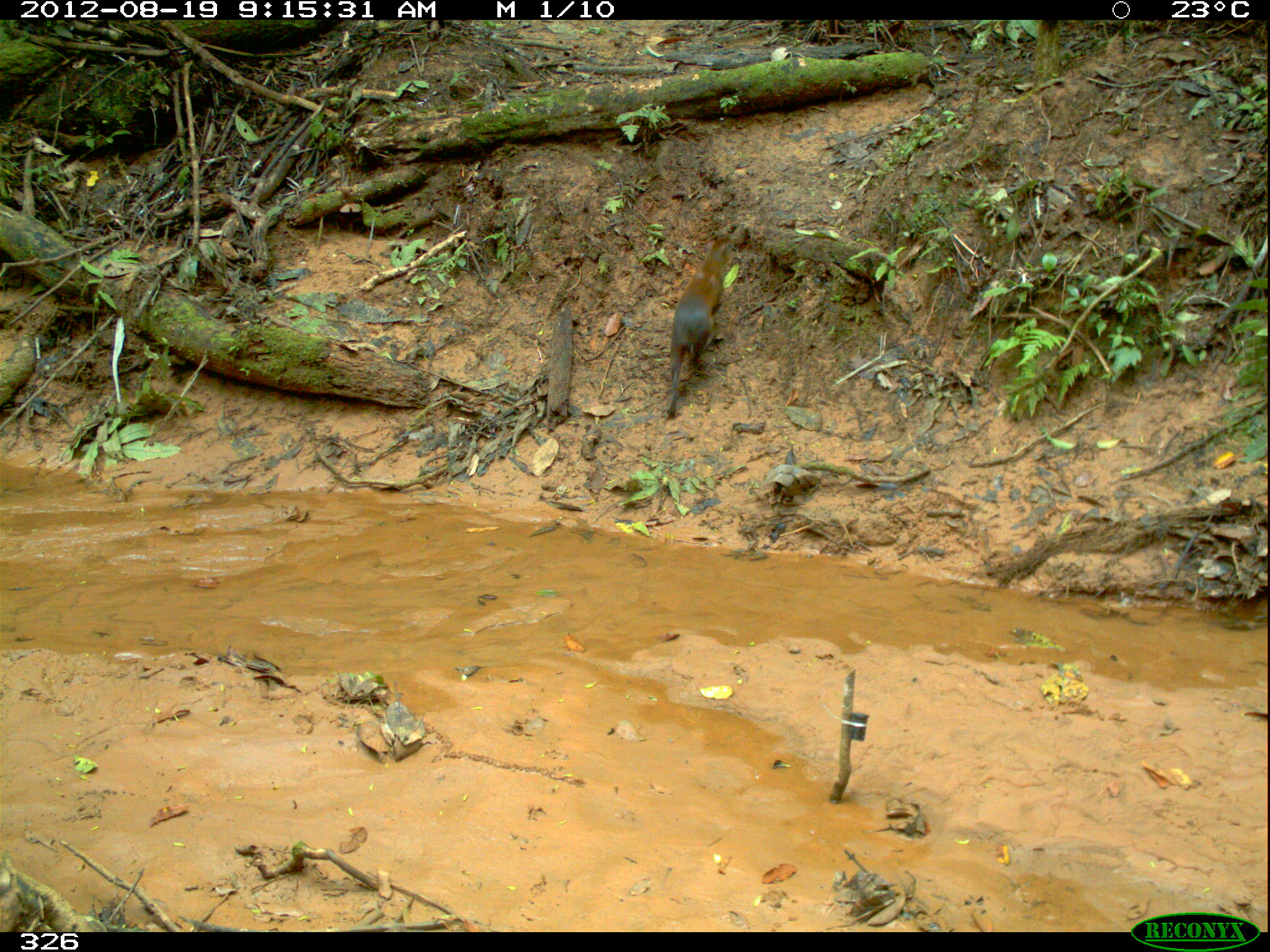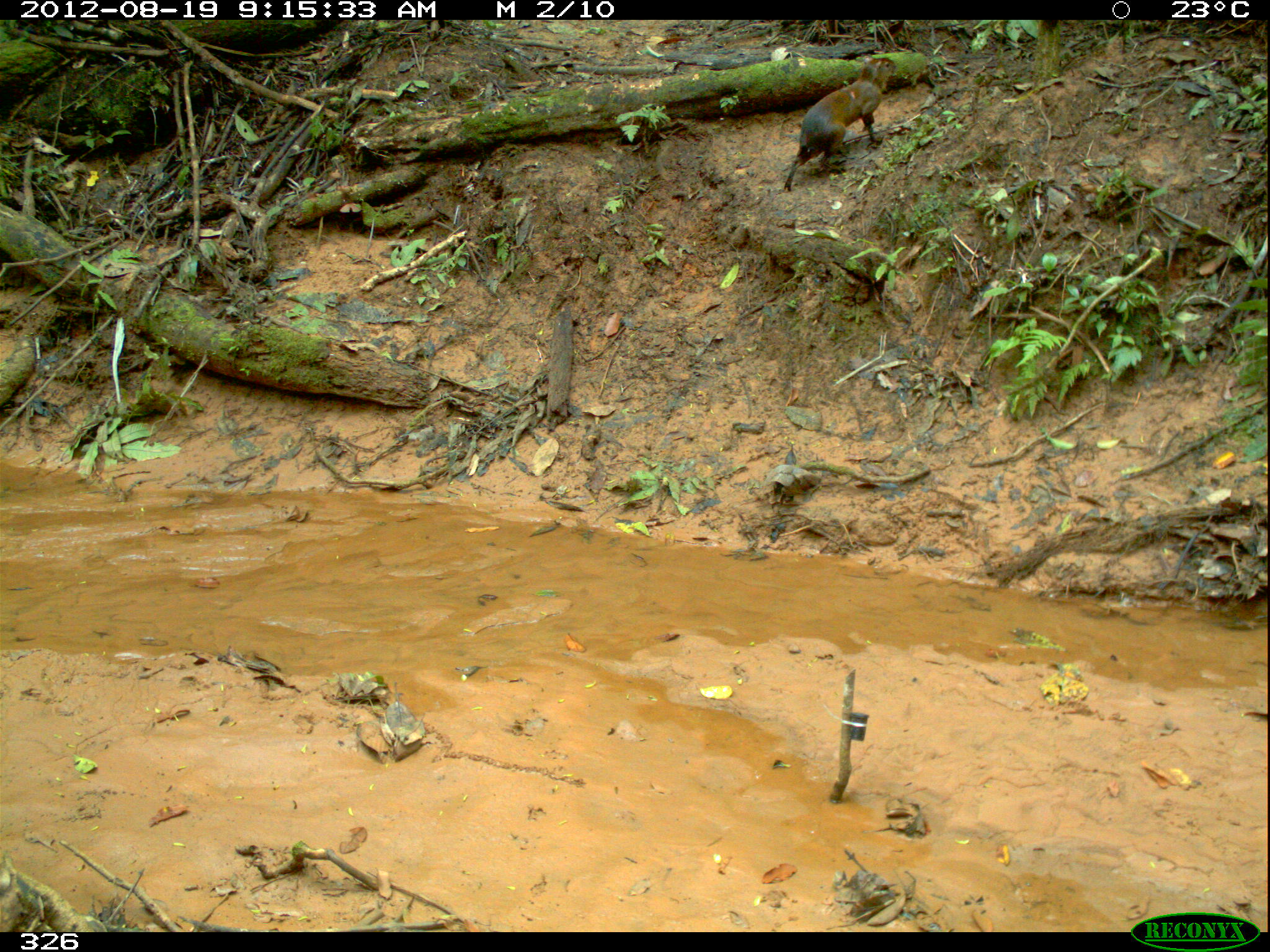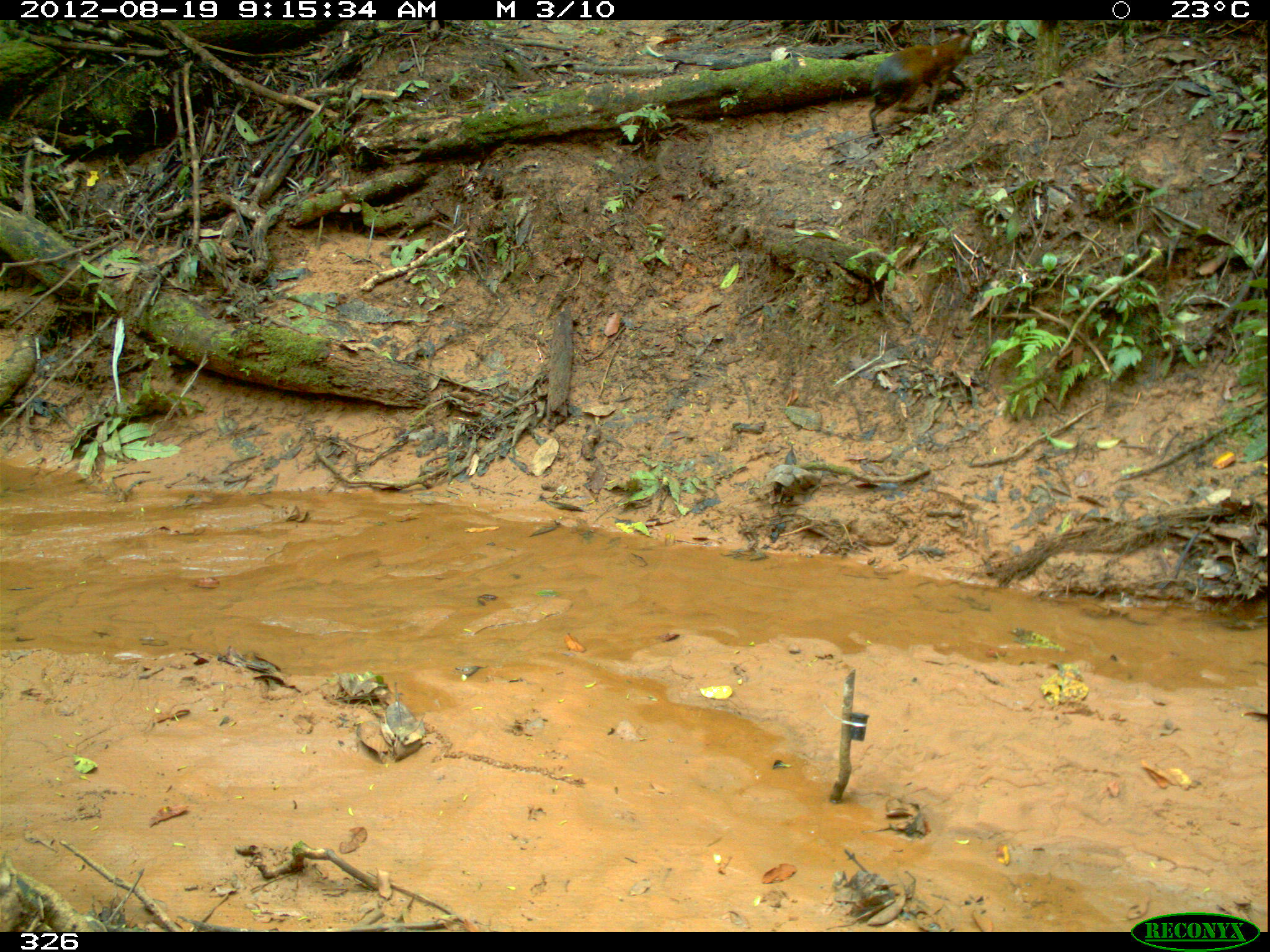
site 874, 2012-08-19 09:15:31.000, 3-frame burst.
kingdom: Animalia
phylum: Chordata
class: Mammalia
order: Rodentia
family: Dasyproctidae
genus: Dasyprocta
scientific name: Dasyprocta punctata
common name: central american agouti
Dasyprocta punctata (central american agouti).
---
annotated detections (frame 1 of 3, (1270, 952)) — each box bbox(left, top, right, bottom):
dasyprocta punctata: bbox(660, 235, 750, 417)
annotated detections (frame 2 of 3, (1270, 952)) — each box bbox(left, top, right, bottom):
dasyprocta punctata: bbox(784, 55, 896, 189)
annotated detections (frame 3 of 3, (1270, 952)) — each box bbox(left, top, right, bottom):
dasyprocta punctata: bbox(868, 28, 976, 136)